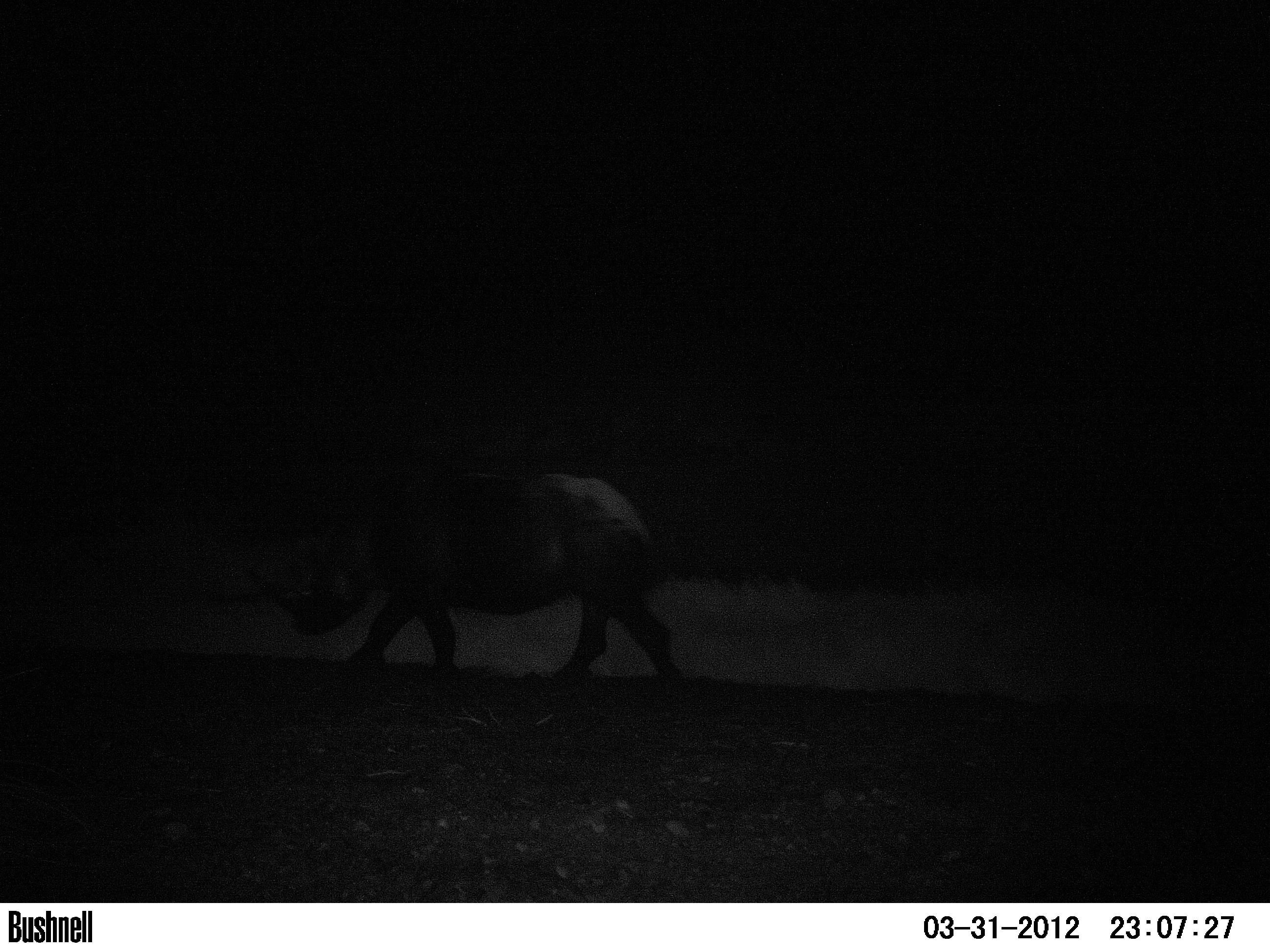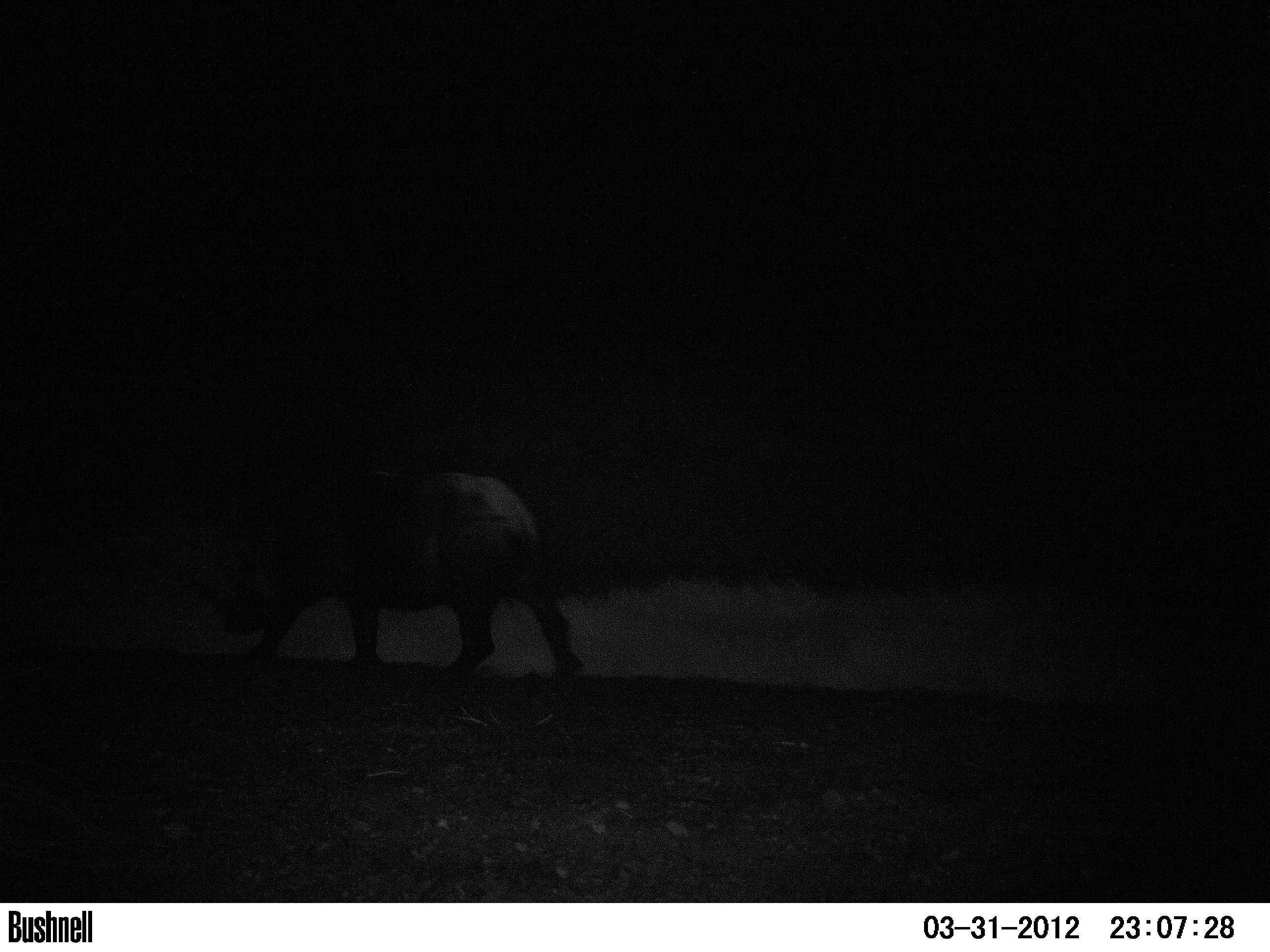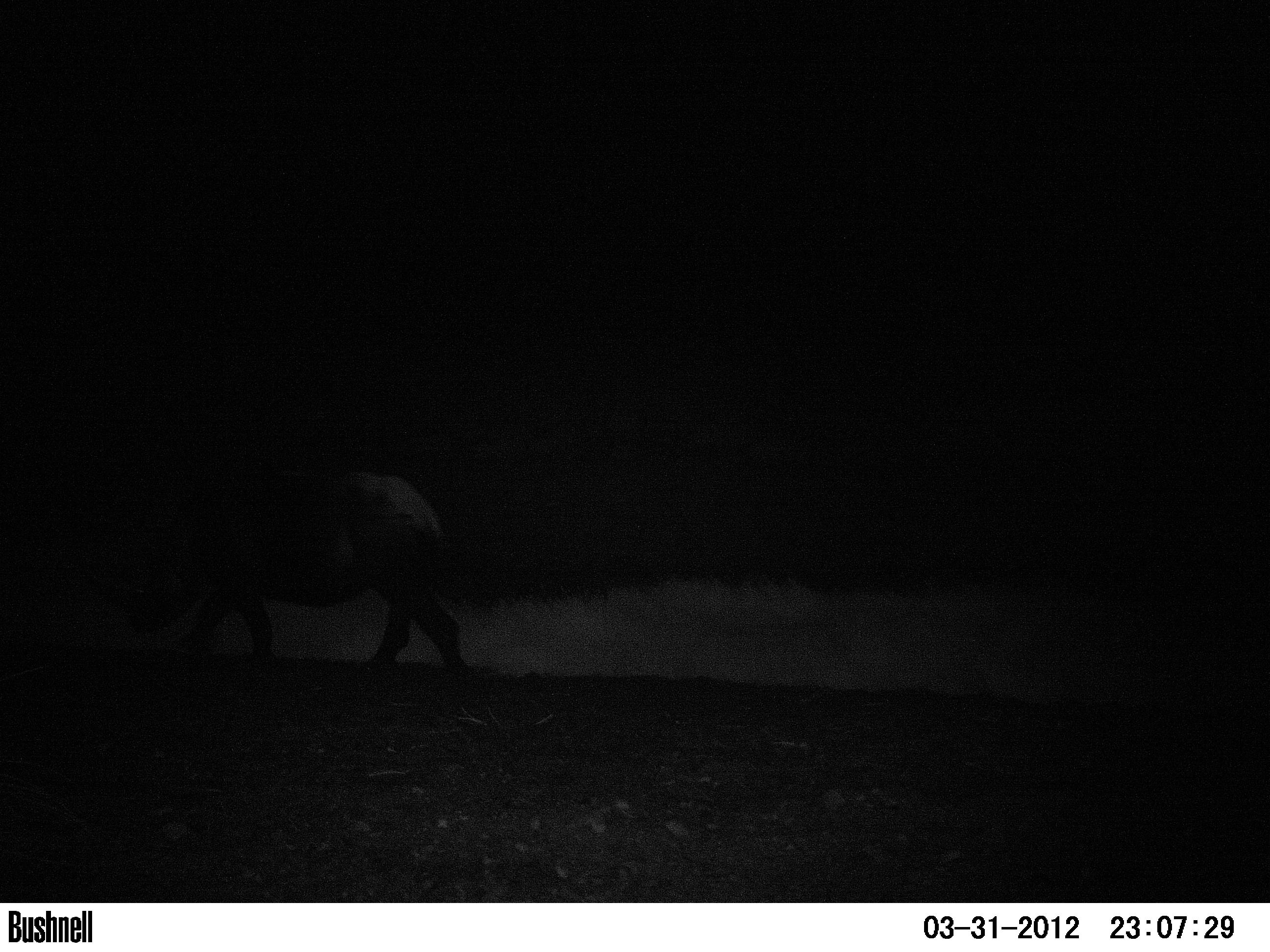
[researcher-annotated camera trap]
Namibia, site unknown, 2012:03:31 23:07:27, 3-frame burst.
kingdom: Animalia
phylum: Chordata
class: Mammalia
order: Perissodactyla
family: Rhinocerotidae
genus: Diceros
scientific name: Diceros bicornis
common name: black rhinoceros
Diceros bicornis (black rhinoceros).